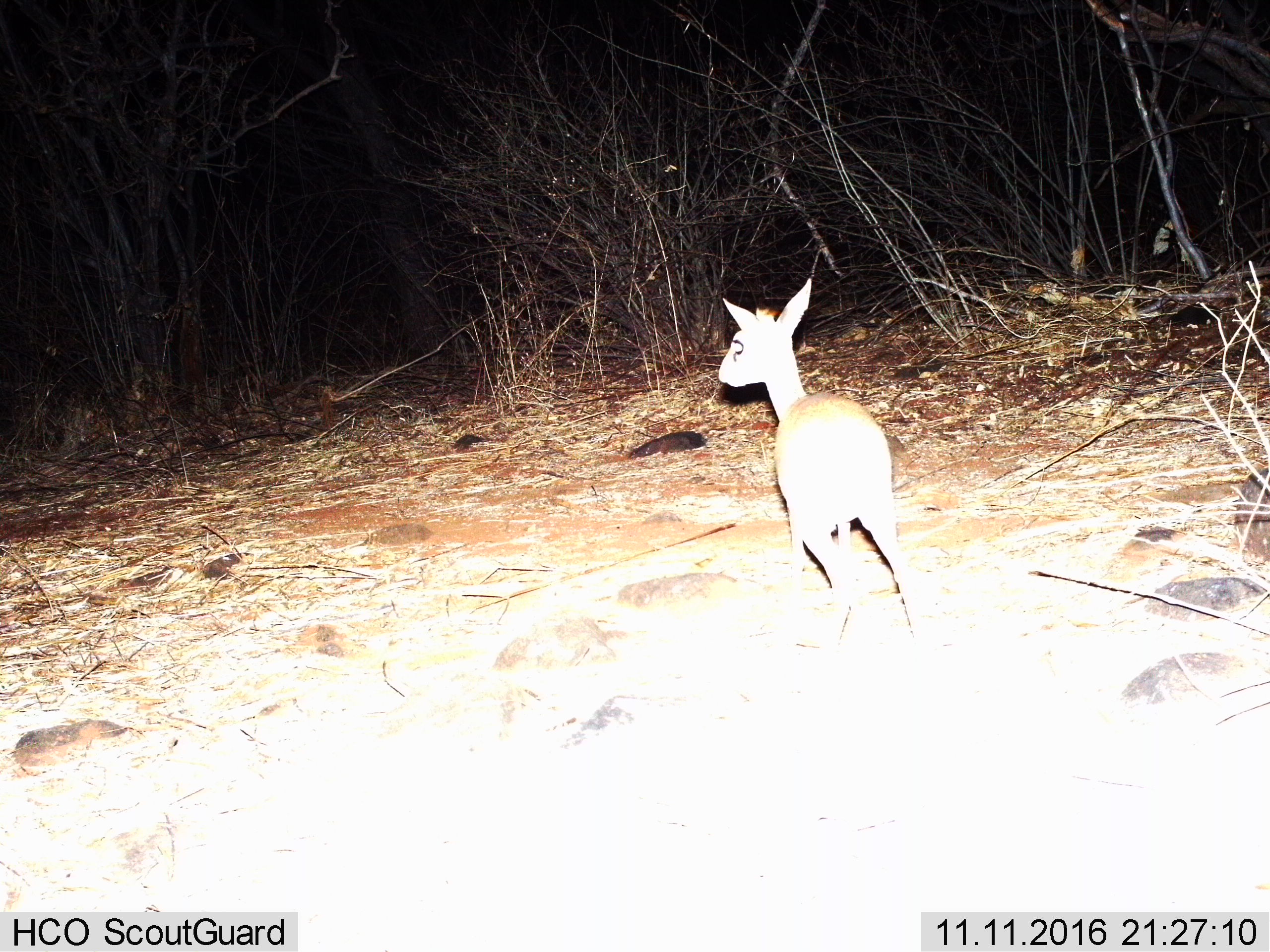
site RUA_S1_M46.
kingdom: Animalia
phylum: Chordata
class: Mammalia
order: Artiodactyla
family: Bovidae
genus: Madoqua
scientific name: Madoqua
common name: dik-dik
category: dikdik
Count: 1.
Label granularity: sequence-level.